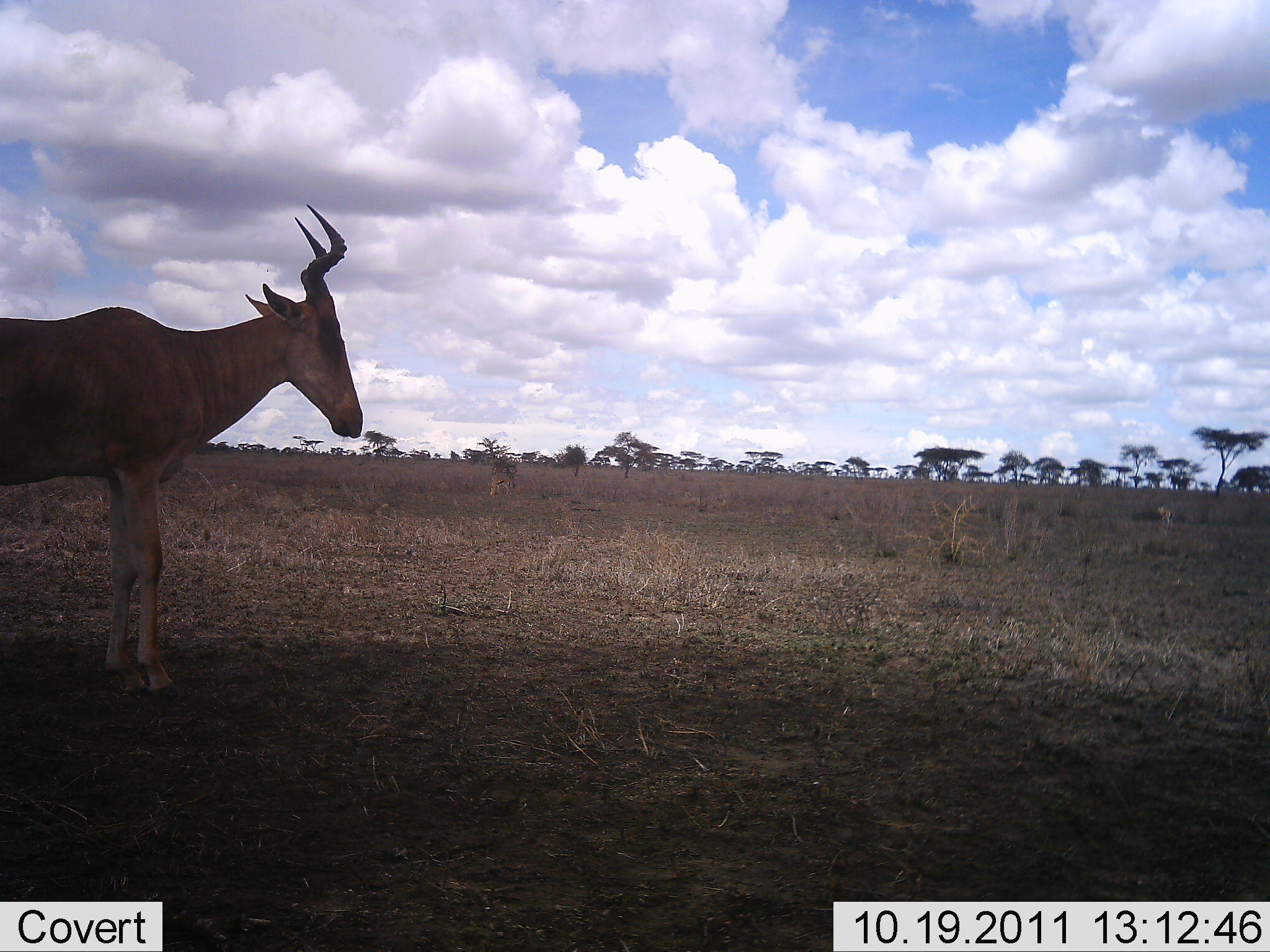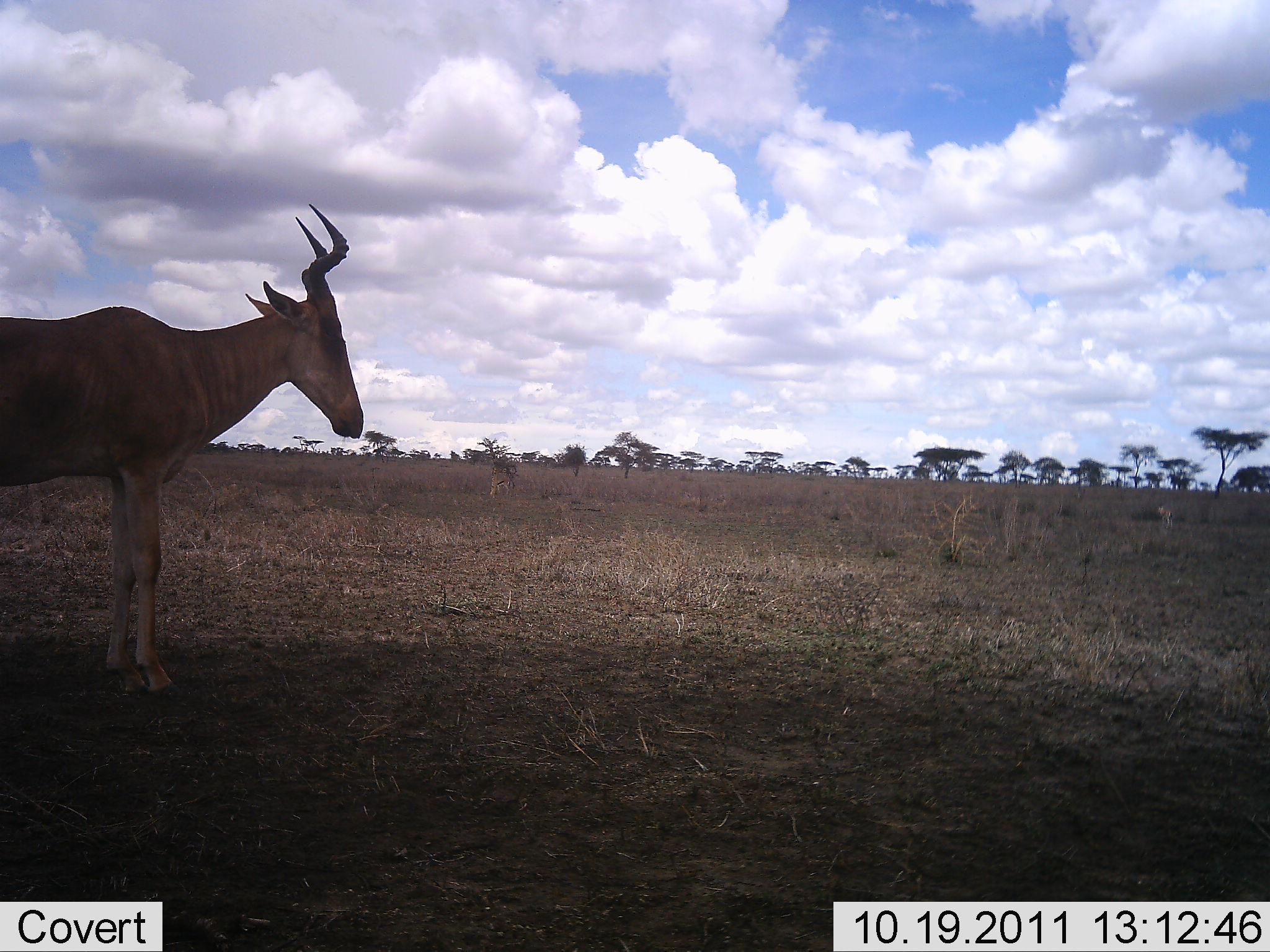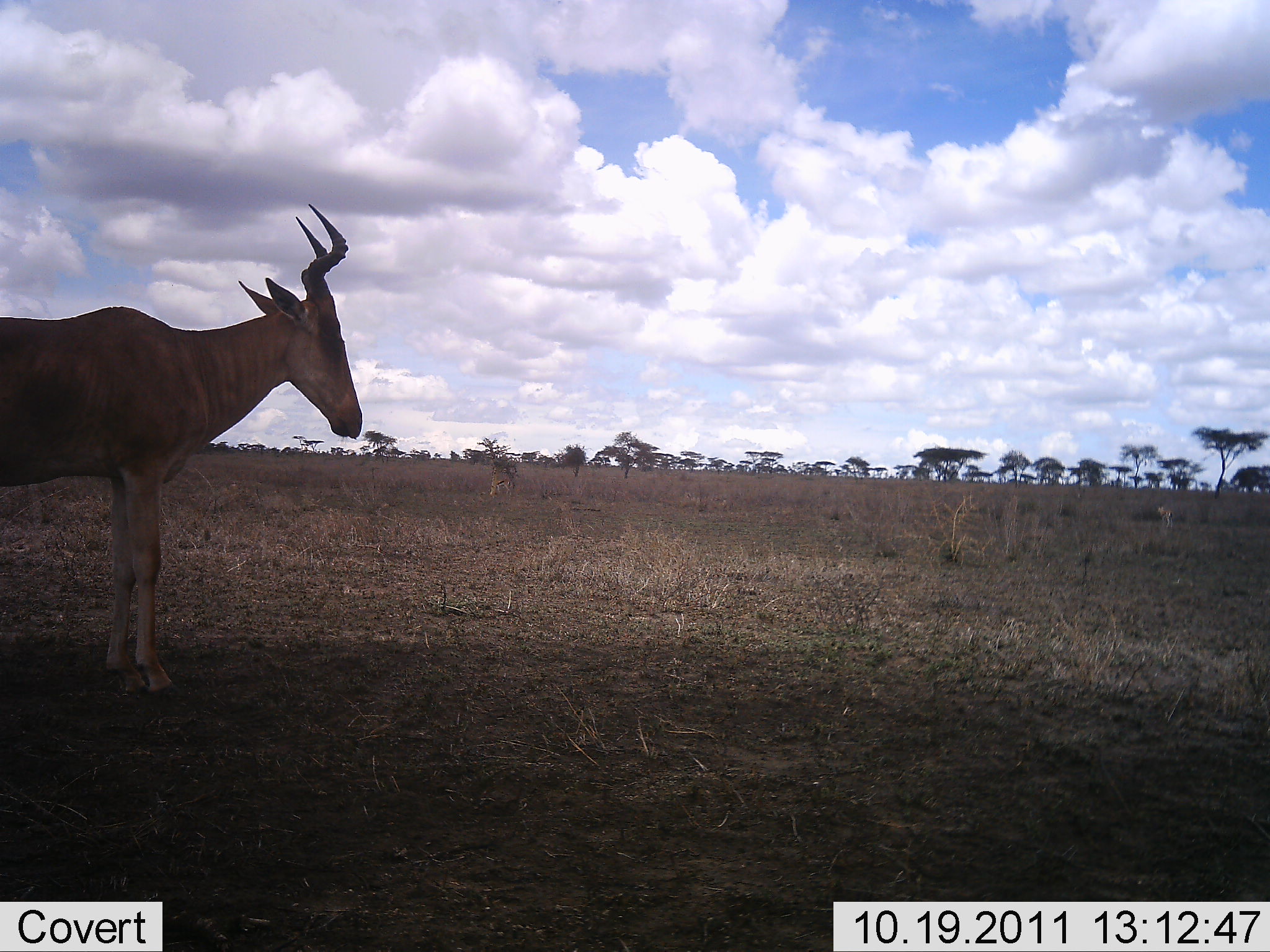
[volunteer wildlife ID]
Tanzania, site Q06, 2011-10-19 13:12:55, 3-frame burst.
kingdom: Animalia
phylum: Chordata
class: Mammalia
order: Artiodactyla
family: Bovidae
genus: Alcelaphus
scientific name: Alcelaphus buselaphus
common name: hartebeest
Hartebeest (Alcelaphus buselaphus), count 1. Behavior (volunteer vote fractions): standing 100%, resting 8%, moving 0%, interacting 0%. Young present (vote fraction): 0%. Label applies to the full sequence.